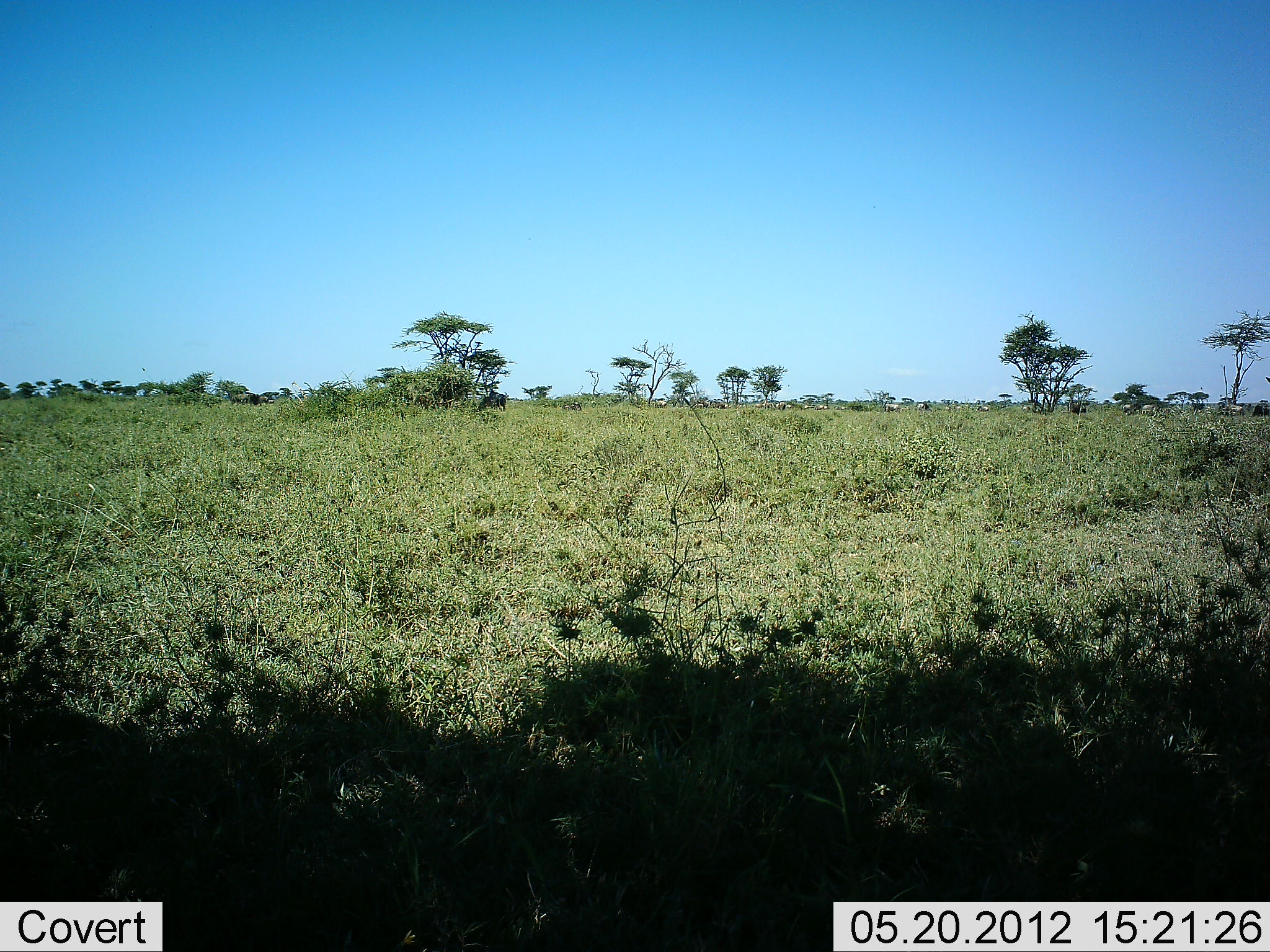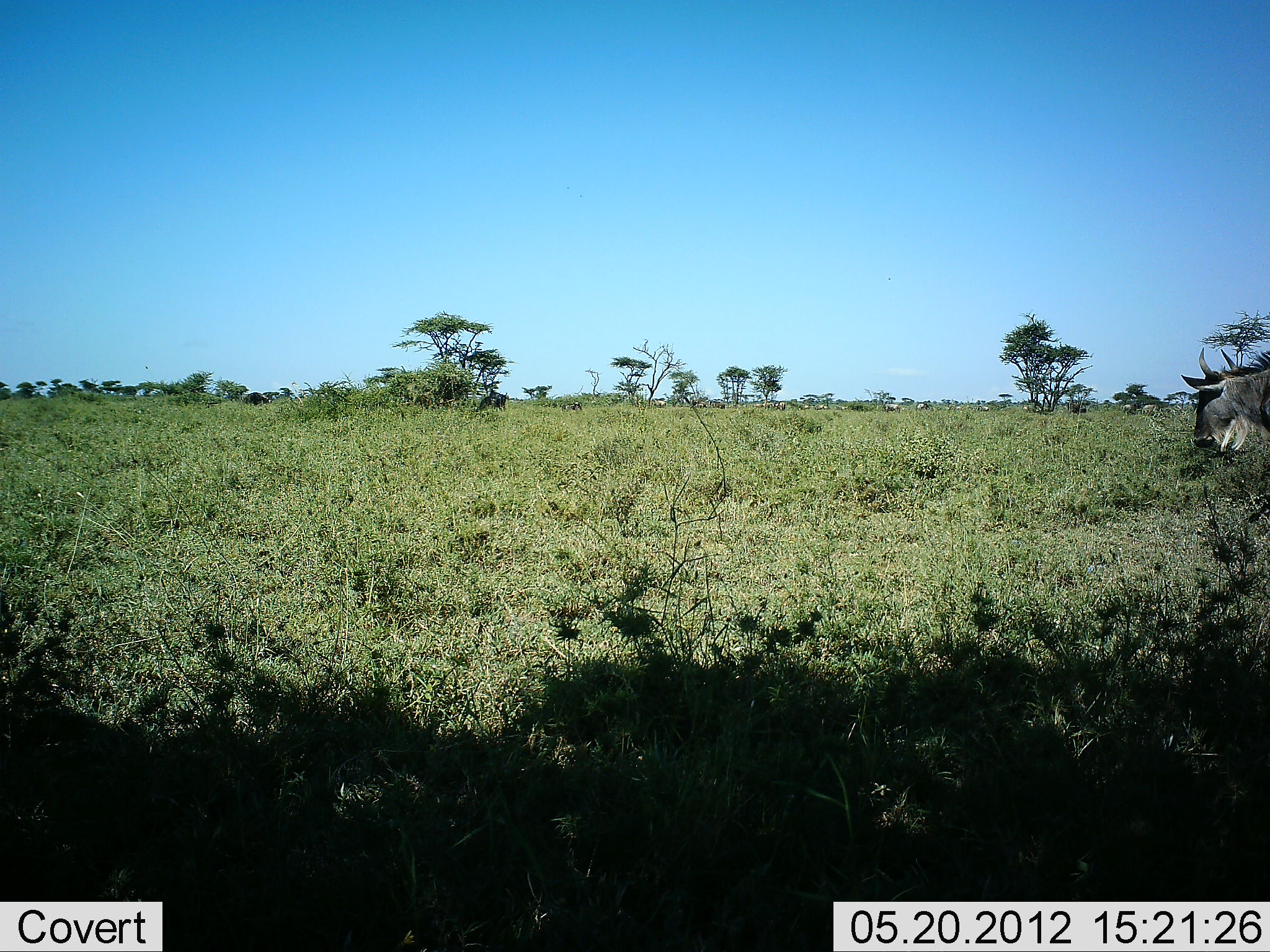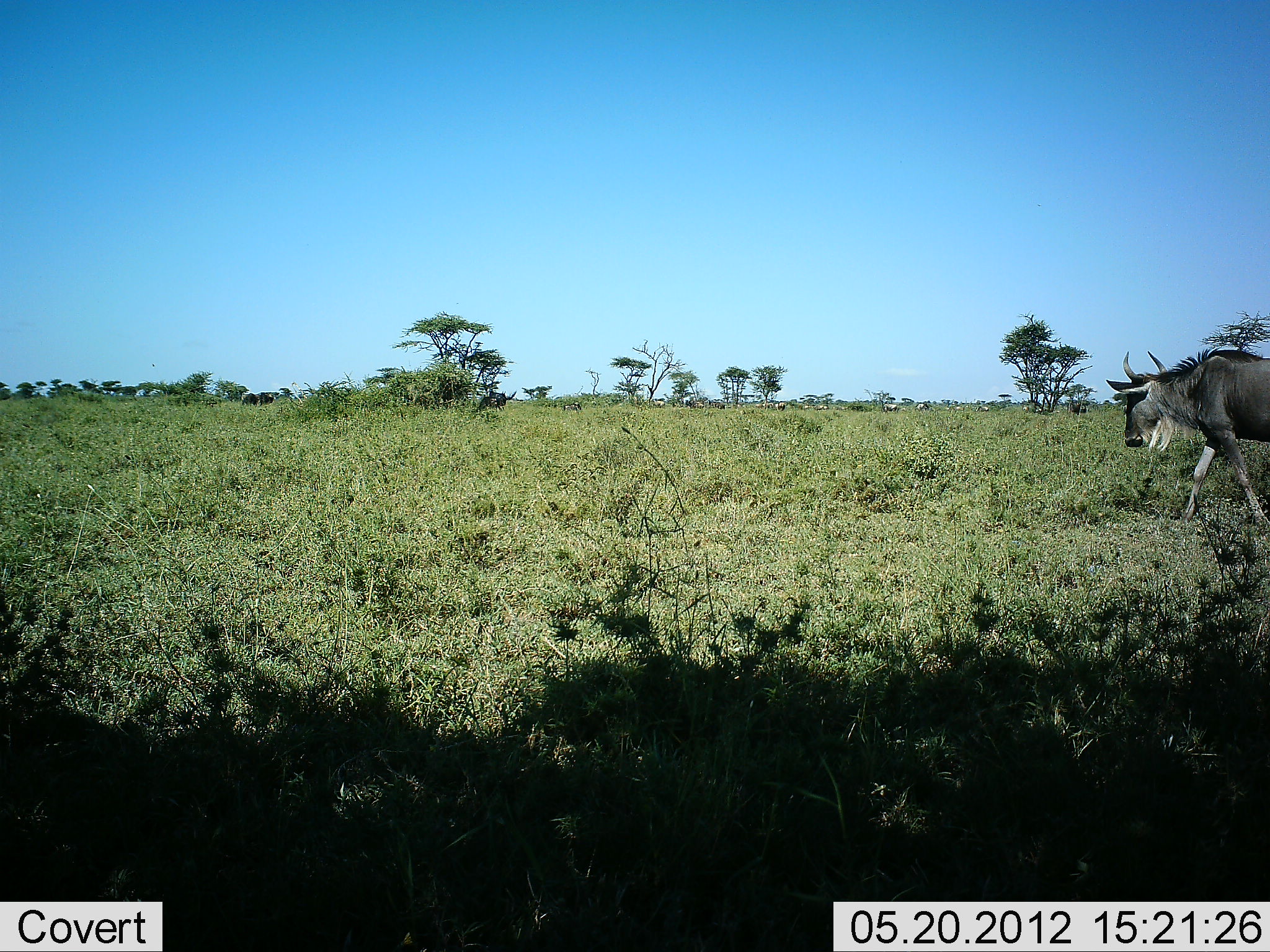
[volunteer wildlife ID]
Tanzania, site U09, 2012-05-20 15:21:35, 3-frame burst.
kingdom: Animalia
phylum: Chordata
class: Mammalia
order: Artiodactyla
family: Bovidae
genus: Connochaetes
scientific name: Connochaetes taurinus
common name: blue wildebeest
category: wildebeest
Wildebeest (blue wildebeest) (Connochaetes taurinus), count 1. Behavior (volunteer vote fractions): standing 10%, resting 0%, moving 100%, interacting 0%. Young present (vote fraction): 0%. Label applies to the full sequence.